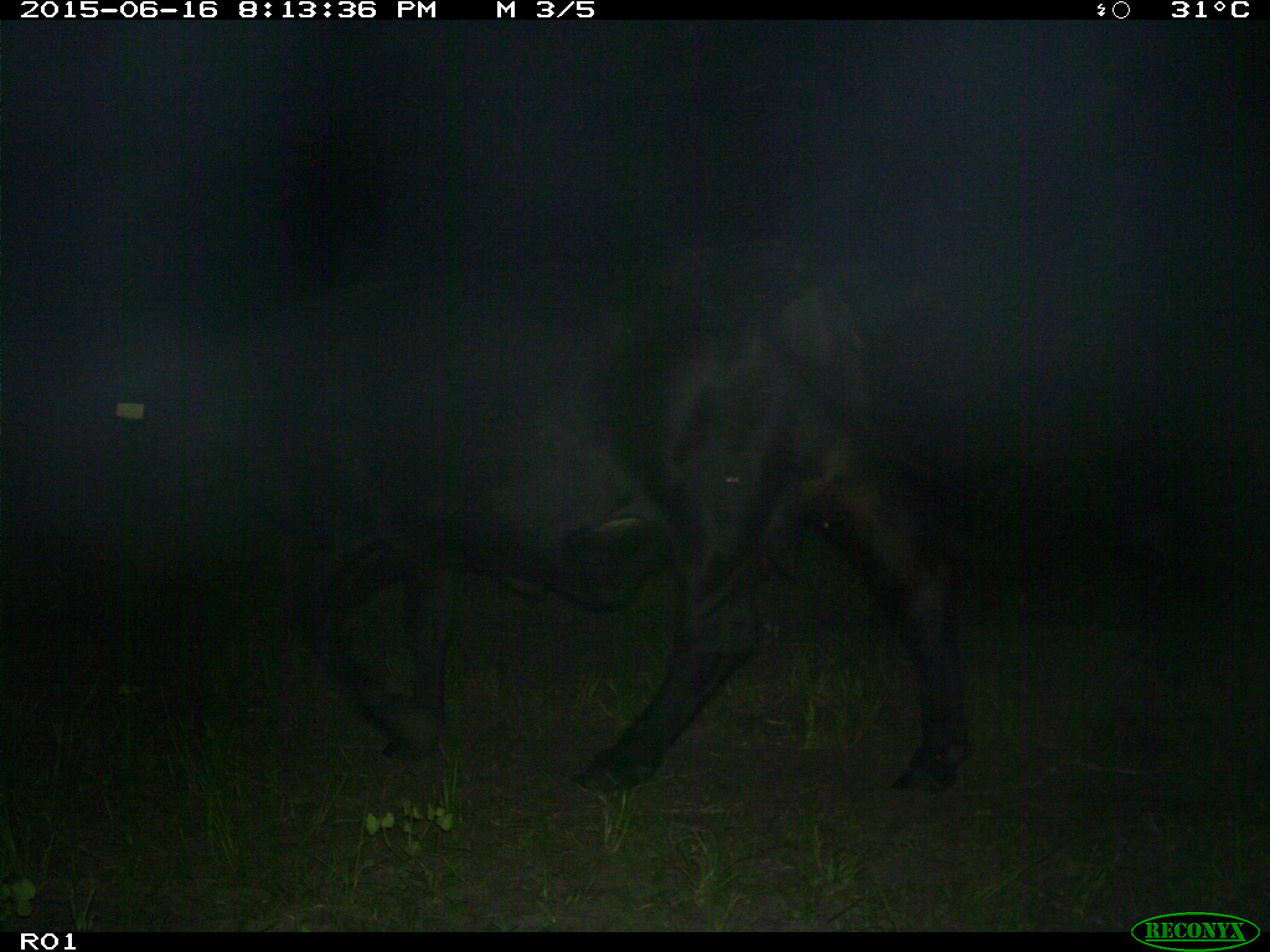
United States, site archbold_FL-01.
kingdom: Animalia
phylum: Chordata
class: Mammalia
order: Artiodactyla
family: Bovidae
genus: Bos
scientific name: Bos taurus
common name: domestic cow